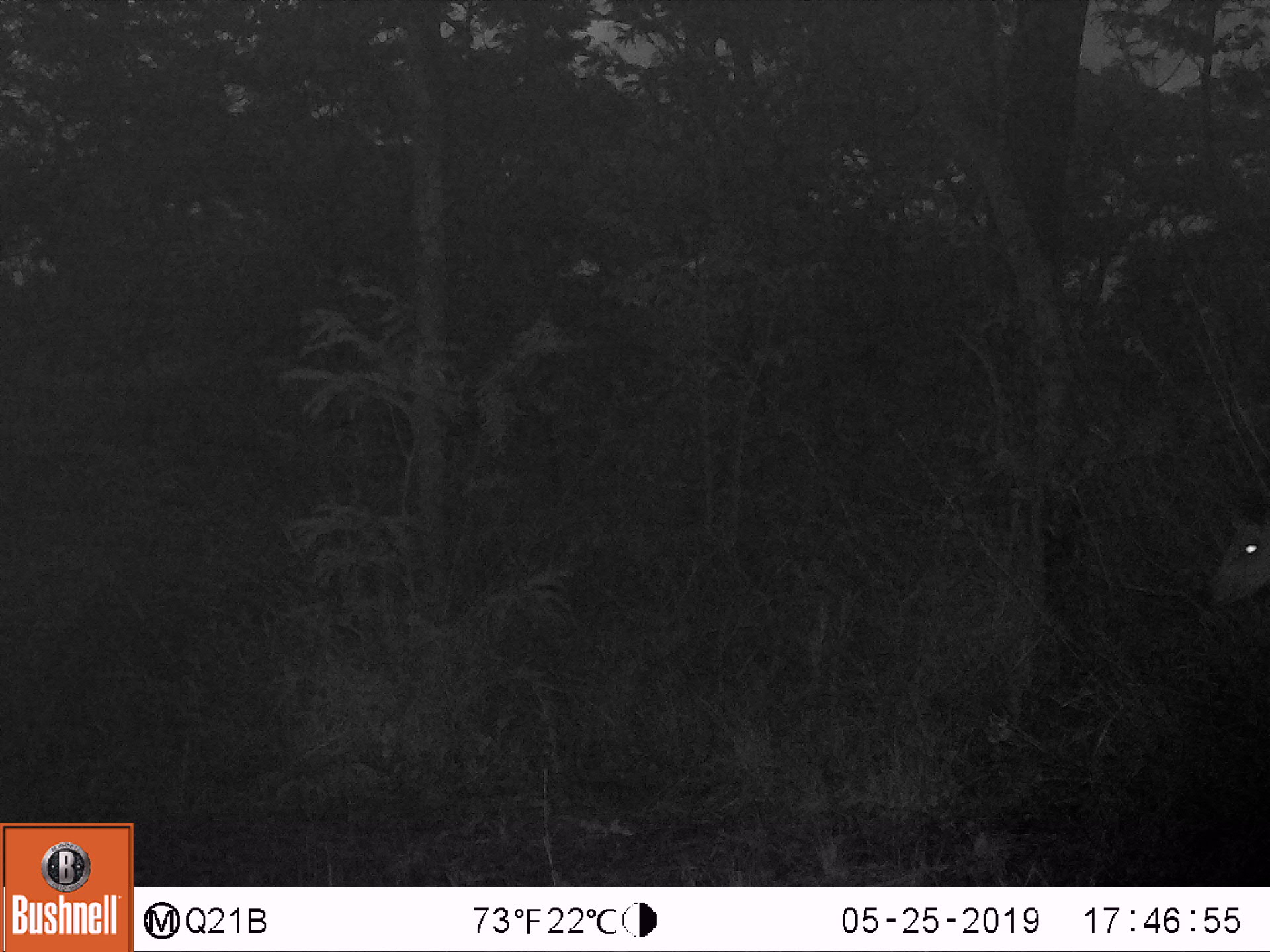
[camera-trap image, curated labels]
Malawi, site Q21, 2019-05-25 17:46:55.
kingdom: Animalia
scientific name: Animalia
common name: other animal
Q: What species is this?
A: Other animal (Animalia).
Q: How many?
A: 1.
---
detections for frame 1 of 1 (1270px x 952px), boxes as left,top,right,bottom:
other animal: 1189,472,1270,637